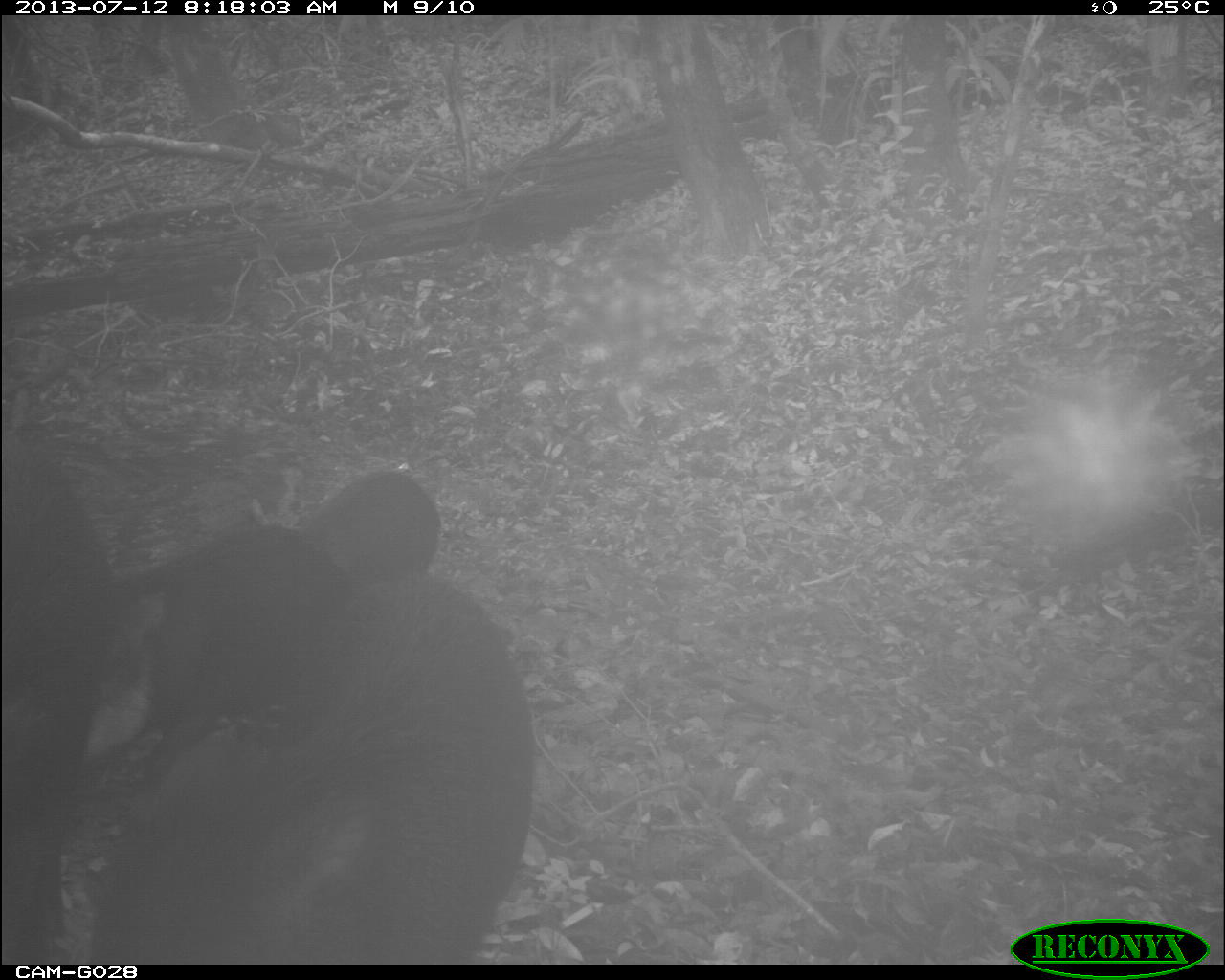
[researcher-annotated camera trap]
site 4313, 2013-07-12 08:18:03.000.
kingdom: Animalia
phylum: Chordata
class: Mammalia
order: Artiodactyla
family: Tayassuidae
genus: Tayassu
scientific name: Tayassu pecari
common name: white-lipped peccary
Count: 25.